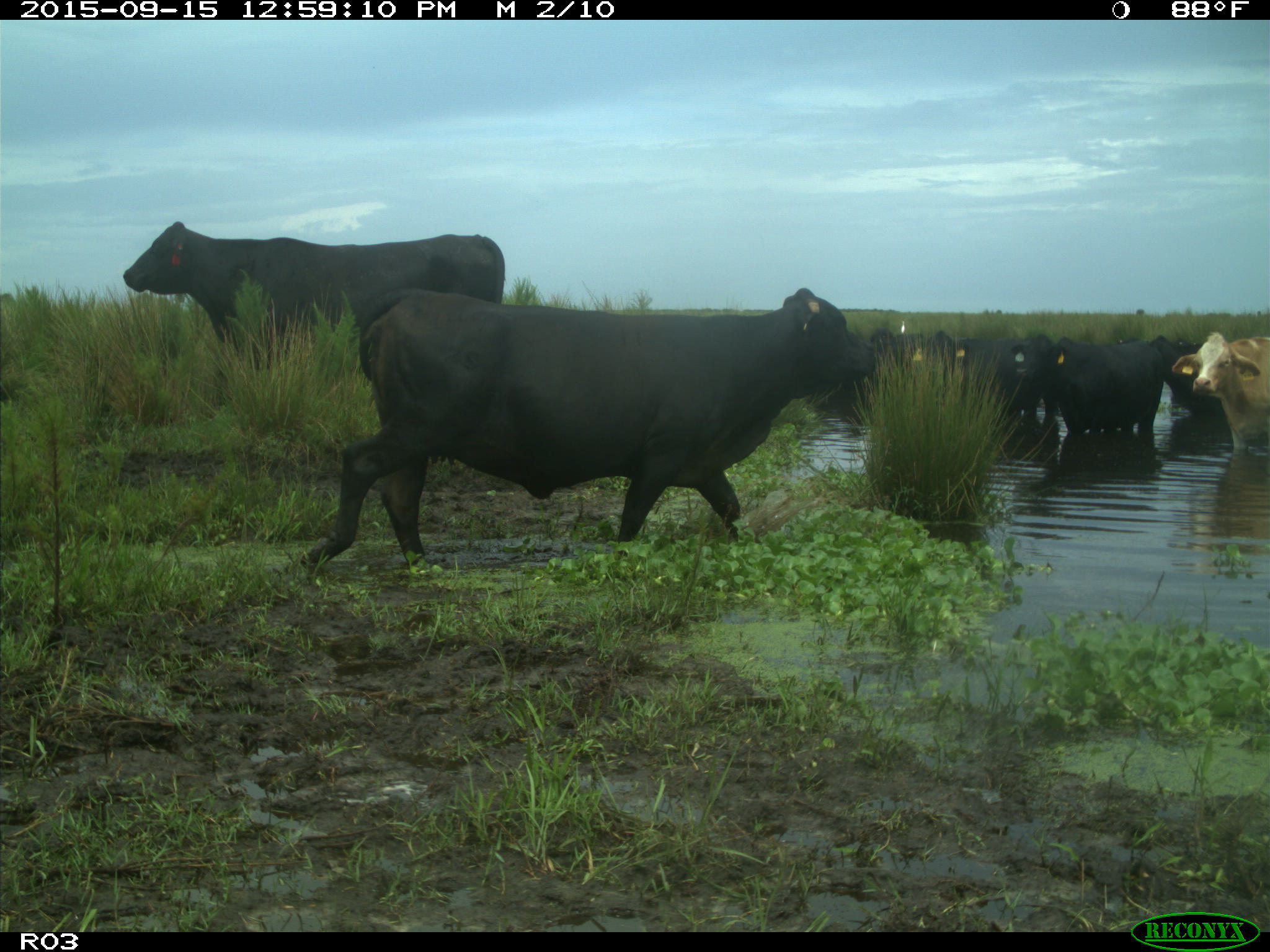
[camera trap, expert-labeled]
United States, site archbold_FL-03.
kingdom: Animalia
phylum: Chordata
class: Mammalia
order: Artiodactyla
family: Bovidae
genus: Bos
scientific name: Bos taurus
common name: domestic cow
Bos taurus (domestic cow).